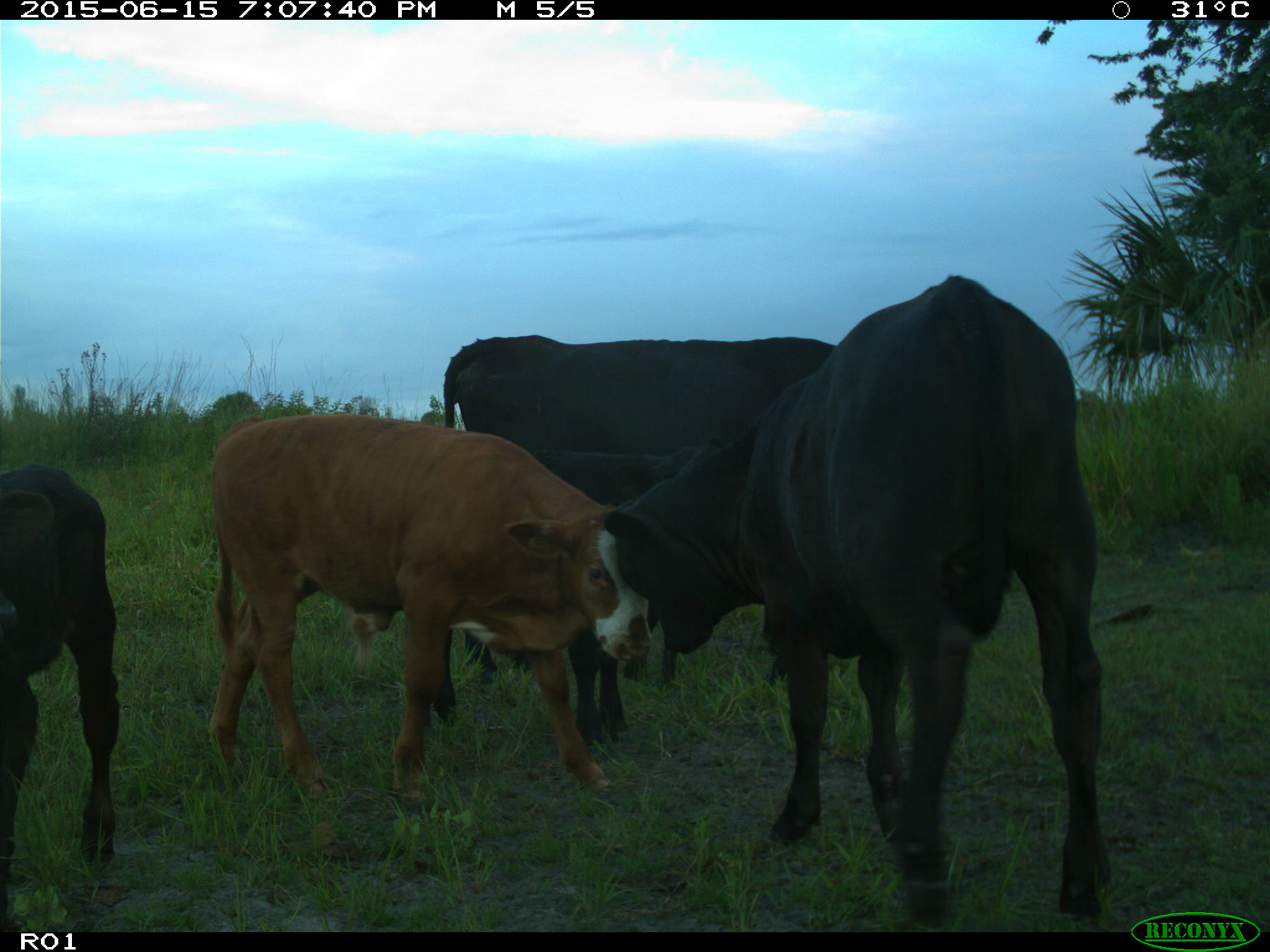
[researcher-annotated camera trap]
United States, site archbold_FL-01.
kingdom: Animalia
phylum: Chordata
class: Mammalia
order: Artiodactyla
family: Bovidae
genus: Bos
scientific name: Bos taurus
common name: domestic cow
Bos taurus (domestic cow).